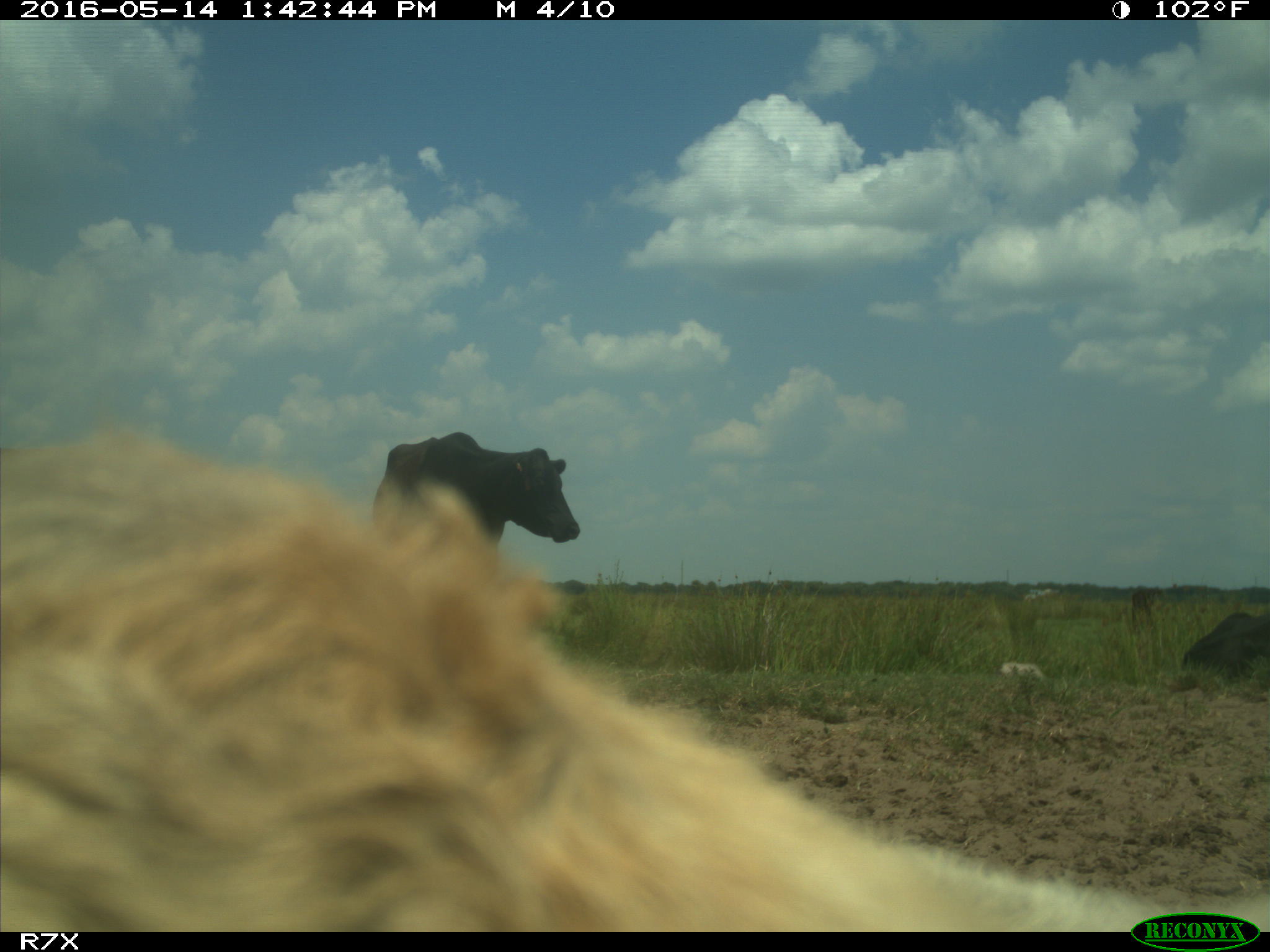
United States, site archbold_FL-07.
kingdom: Animalia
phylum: Chordata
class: Mammalia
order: Artiodactyla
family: Bovidae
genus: Bos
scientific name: Bos taurus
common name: domestic cow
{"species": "Bos taurus (domestic cow)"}